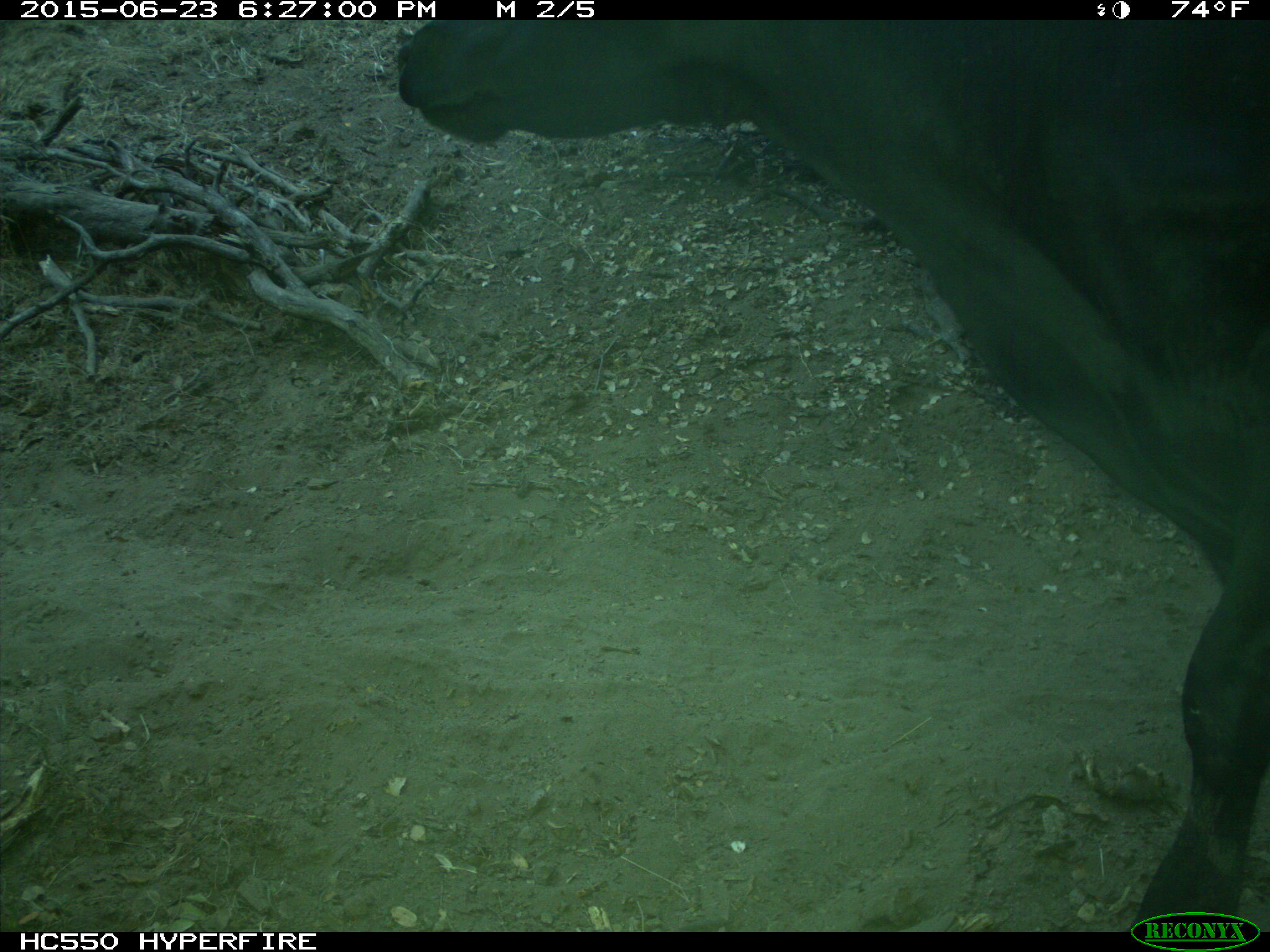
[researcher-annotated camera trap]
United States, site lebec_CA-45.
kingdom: Animalia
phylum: Chordata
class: Mammalia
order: Artiodactyla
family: Bovidae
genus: Bos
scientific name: Bos taurus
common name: domestic cow